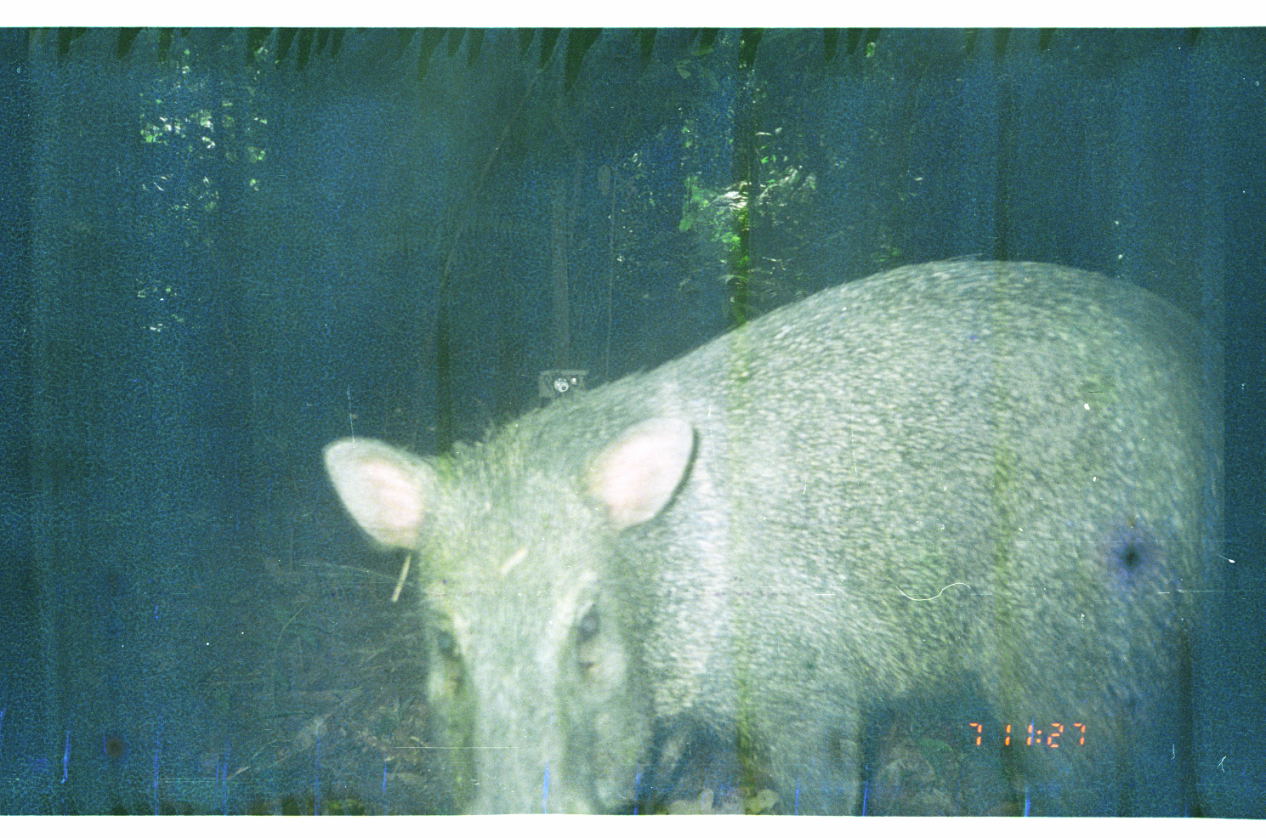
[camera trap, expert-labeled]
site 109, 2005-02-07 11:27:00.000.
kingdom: Animalia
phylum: Chordata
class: Mammalia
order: Artiodactyla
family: Tayassuidae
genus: Tayassu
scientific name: Tayassu pecari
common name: white-lipped peccary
Tayassu pecari (white-lipped peccary).